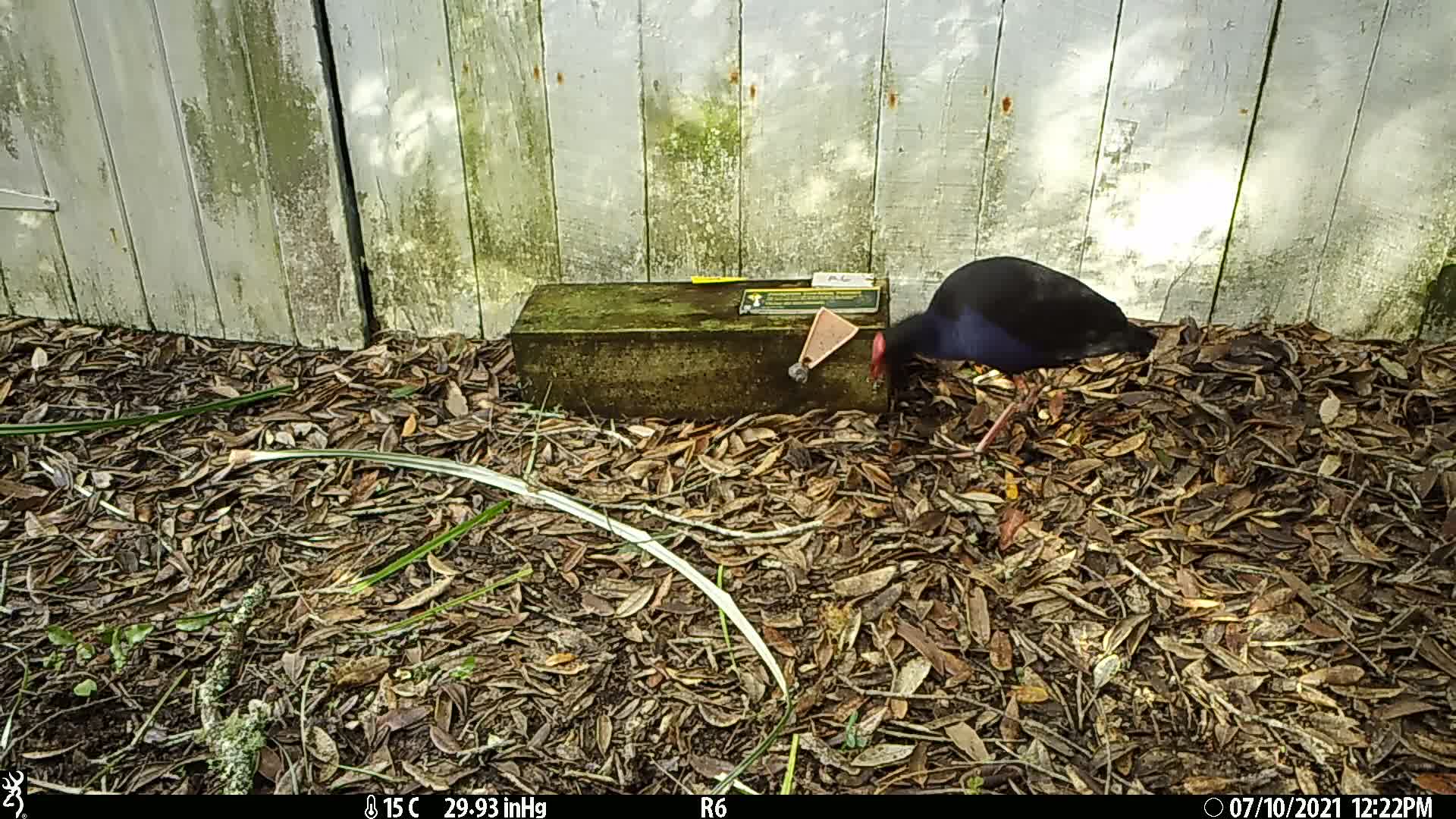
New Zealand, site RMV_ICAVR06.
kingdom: Animalia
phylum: Chordata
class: Aves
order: Gruiformes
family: Rallidae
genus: Porphyrio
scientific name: Porphyrio melanotus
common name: australasian swamphen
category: pukeko